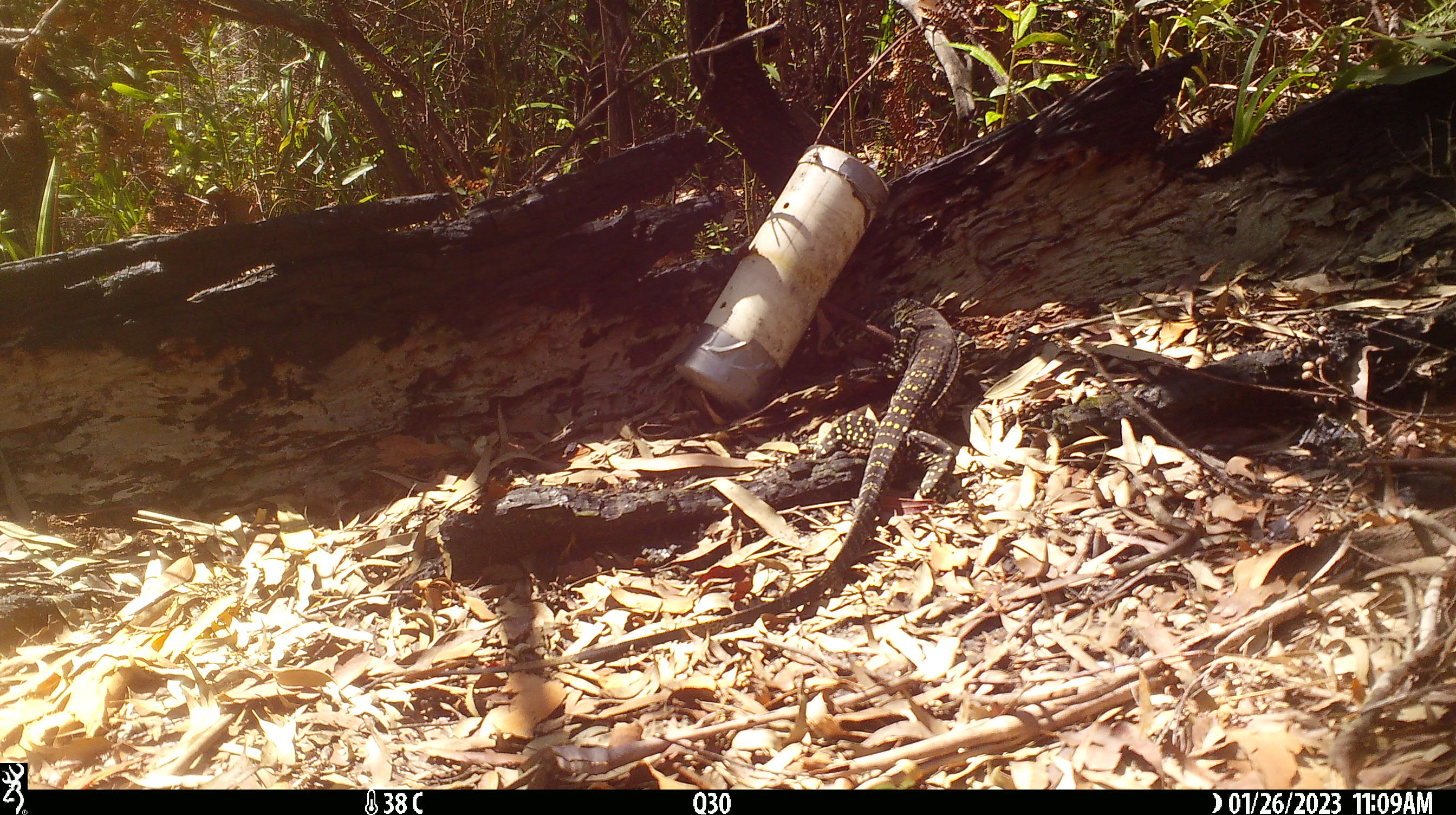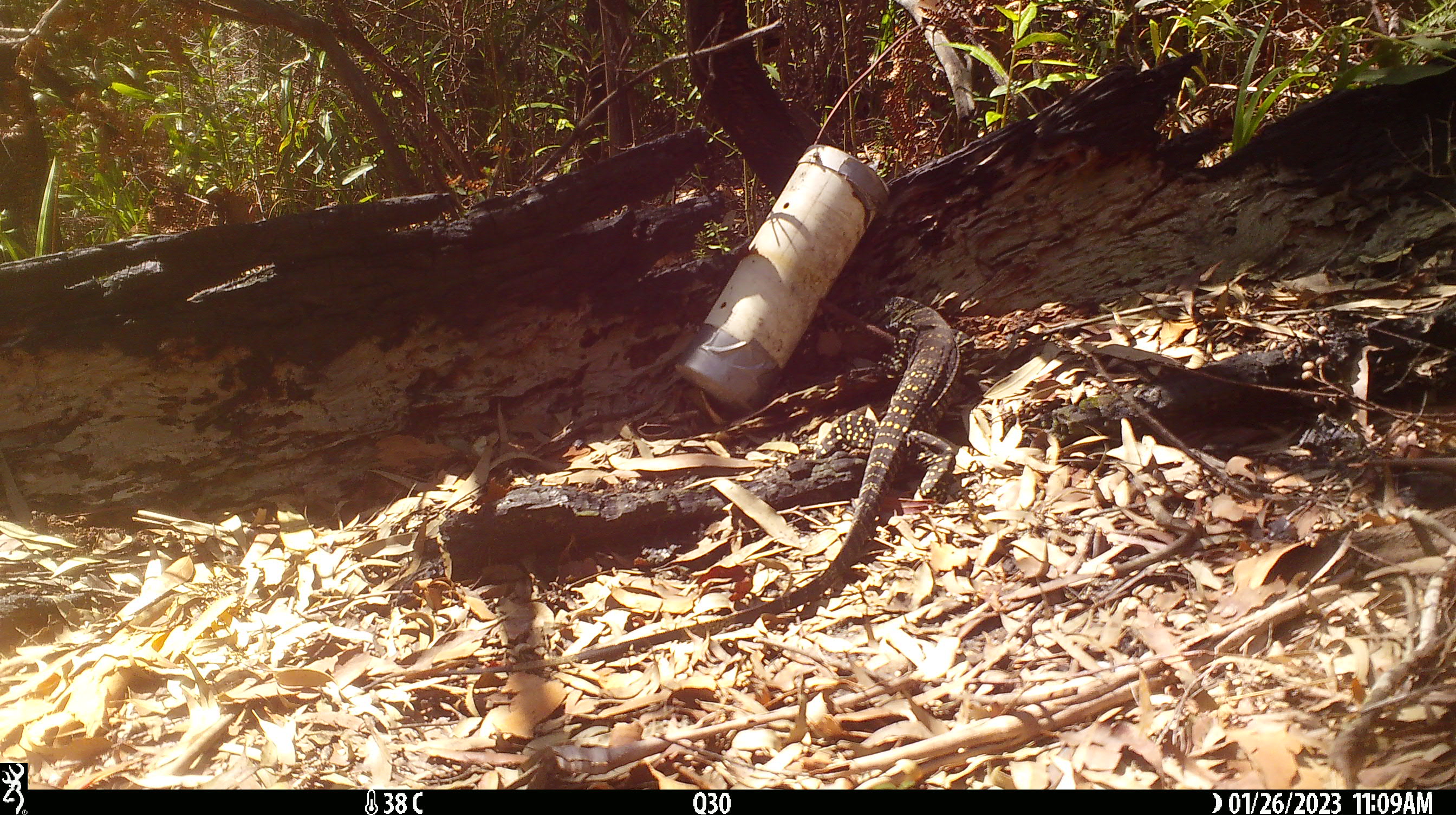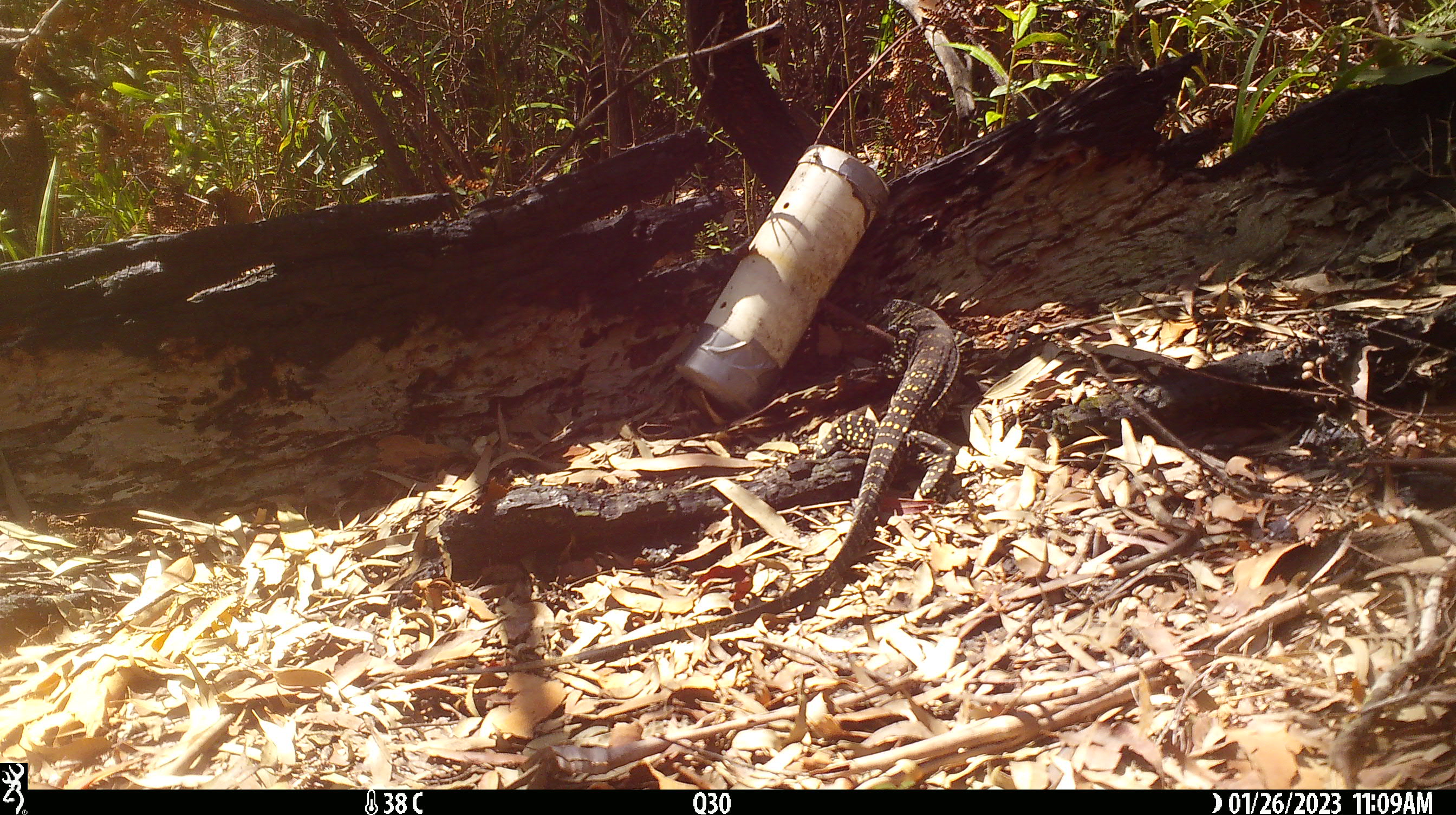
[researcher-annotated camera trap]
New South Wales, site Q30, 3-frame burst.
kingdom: Animalia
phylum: Chordata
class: Reptilia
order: Squamata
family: Varanidae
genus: Varanus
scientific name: Varanus varius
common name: lace monitor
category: goanna